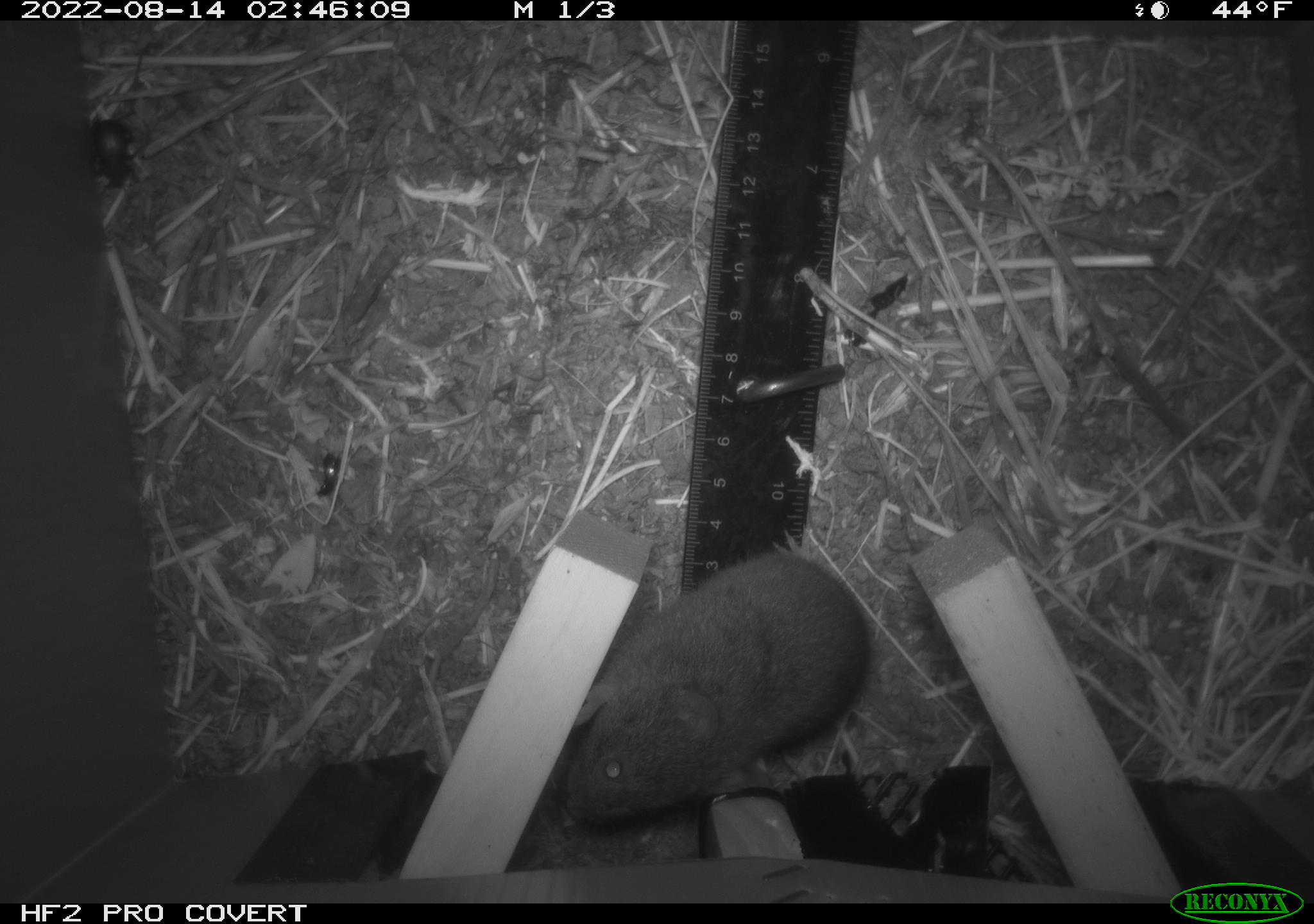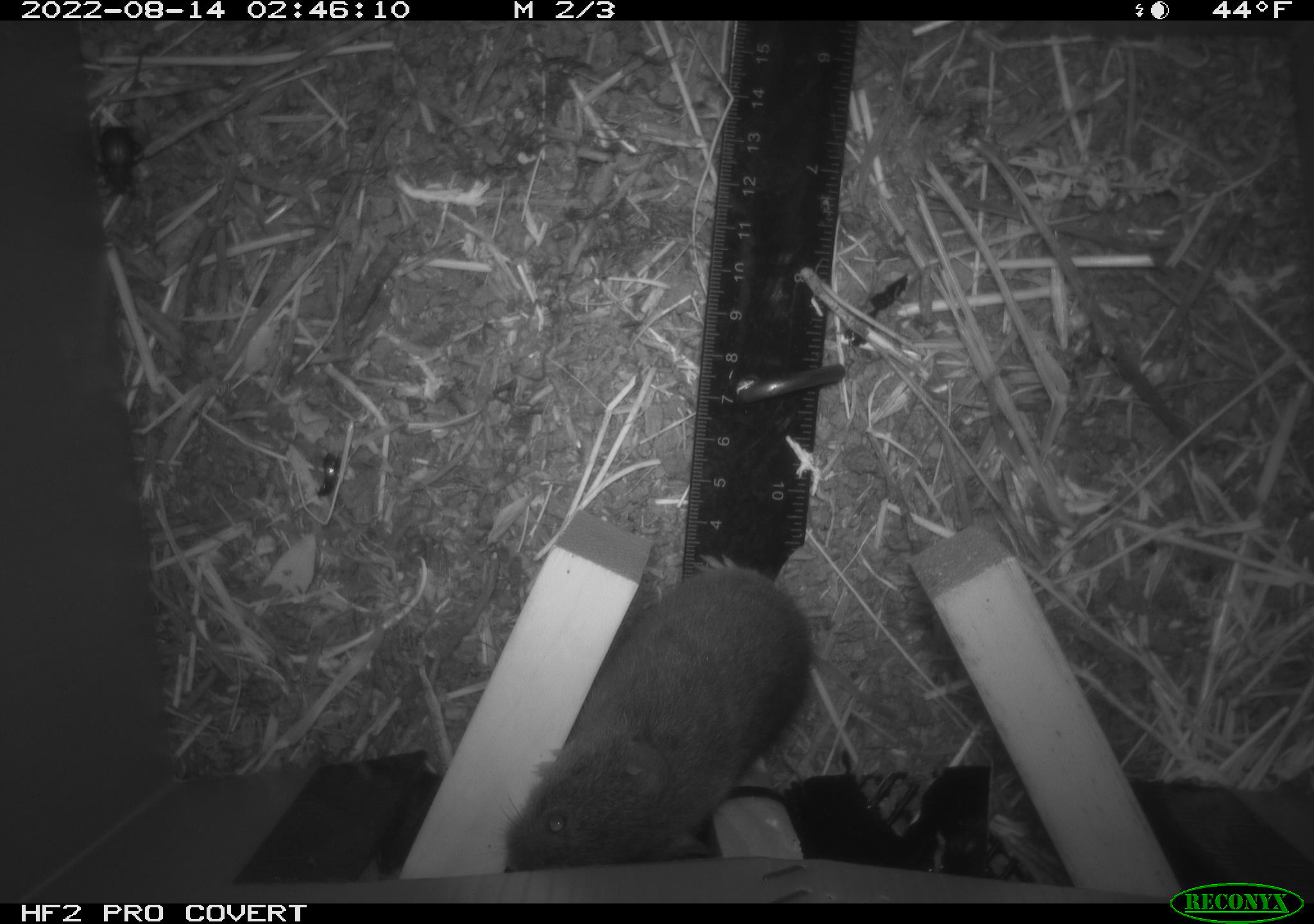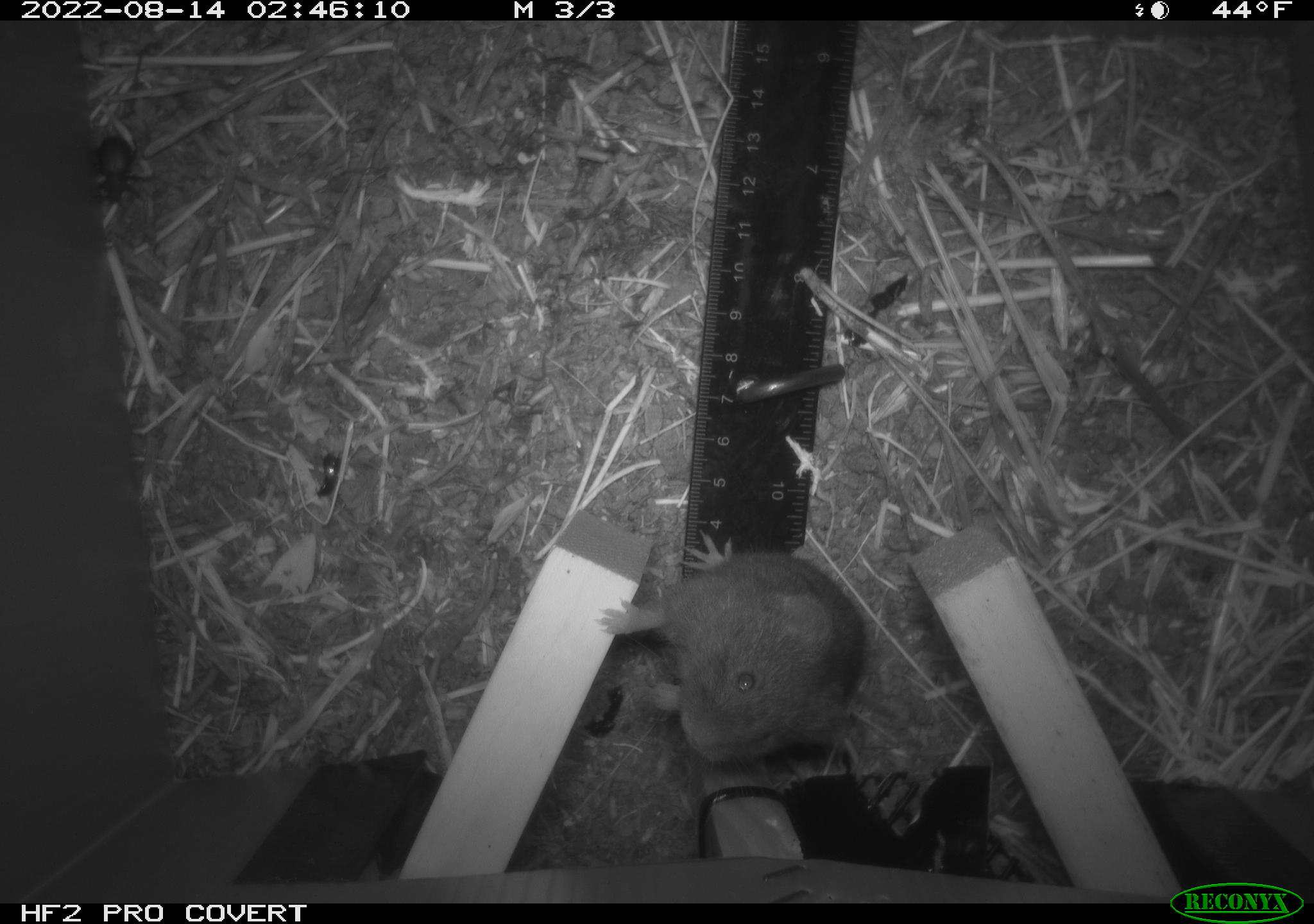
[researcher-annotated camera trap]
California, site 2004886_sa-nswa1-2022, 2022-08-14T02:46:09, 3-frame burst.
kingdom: Animalia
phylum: Chordata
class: Mammalia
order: Rodentia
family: Cricetidae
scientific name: Cricetidae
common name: hamsters, voles, lemmings, and allies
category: cricetidae family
Cricetidae family (hamsters, voles, lemmings, and allies) (Cricetidae).